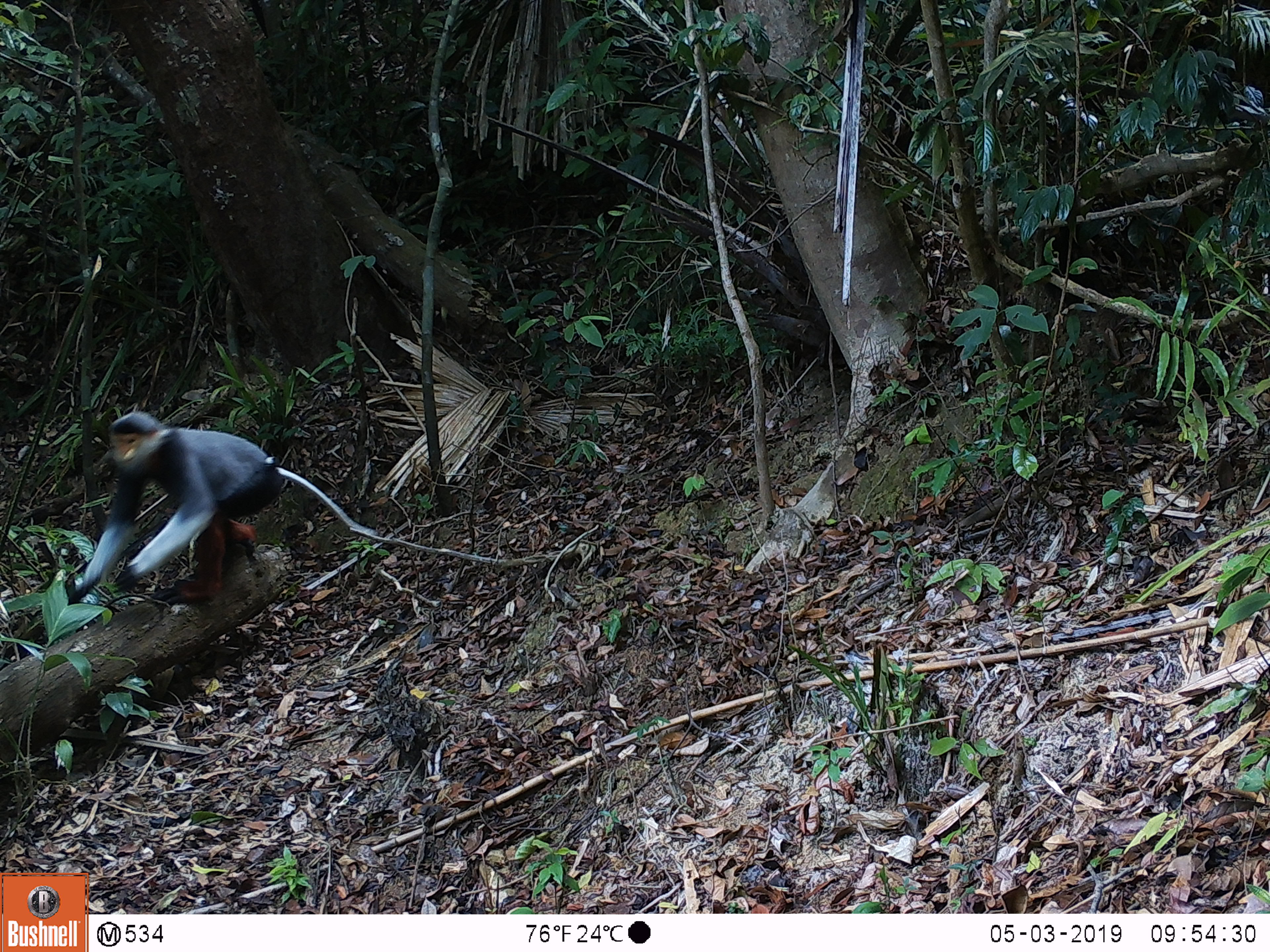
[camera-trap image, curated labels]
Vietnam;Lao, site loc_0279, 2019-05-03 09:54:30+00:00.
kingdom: Animalia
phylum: Chordata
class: Mammalia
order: Primates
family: Cercopithecidae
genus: Pygathrix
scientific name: Pygathrix nemaeus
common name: red-shanked douc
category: red shanked douc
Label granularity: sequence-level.